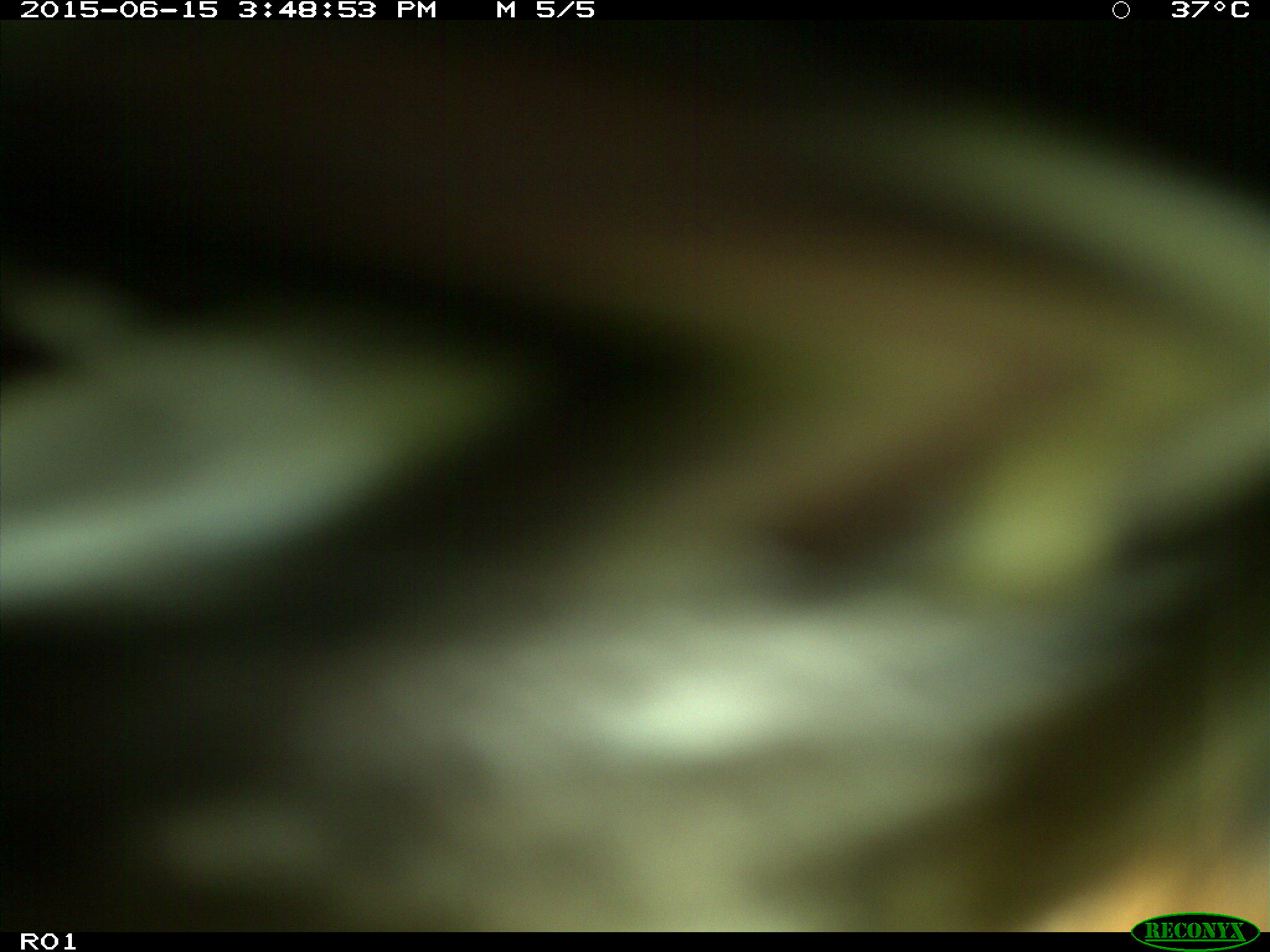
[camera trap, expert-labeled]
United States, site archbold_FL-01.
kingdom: Animalia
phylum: Chordata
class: Mammalia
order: Artiodactyla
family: Bovidae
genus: Bos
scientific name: Bos taurus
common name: domestic cow